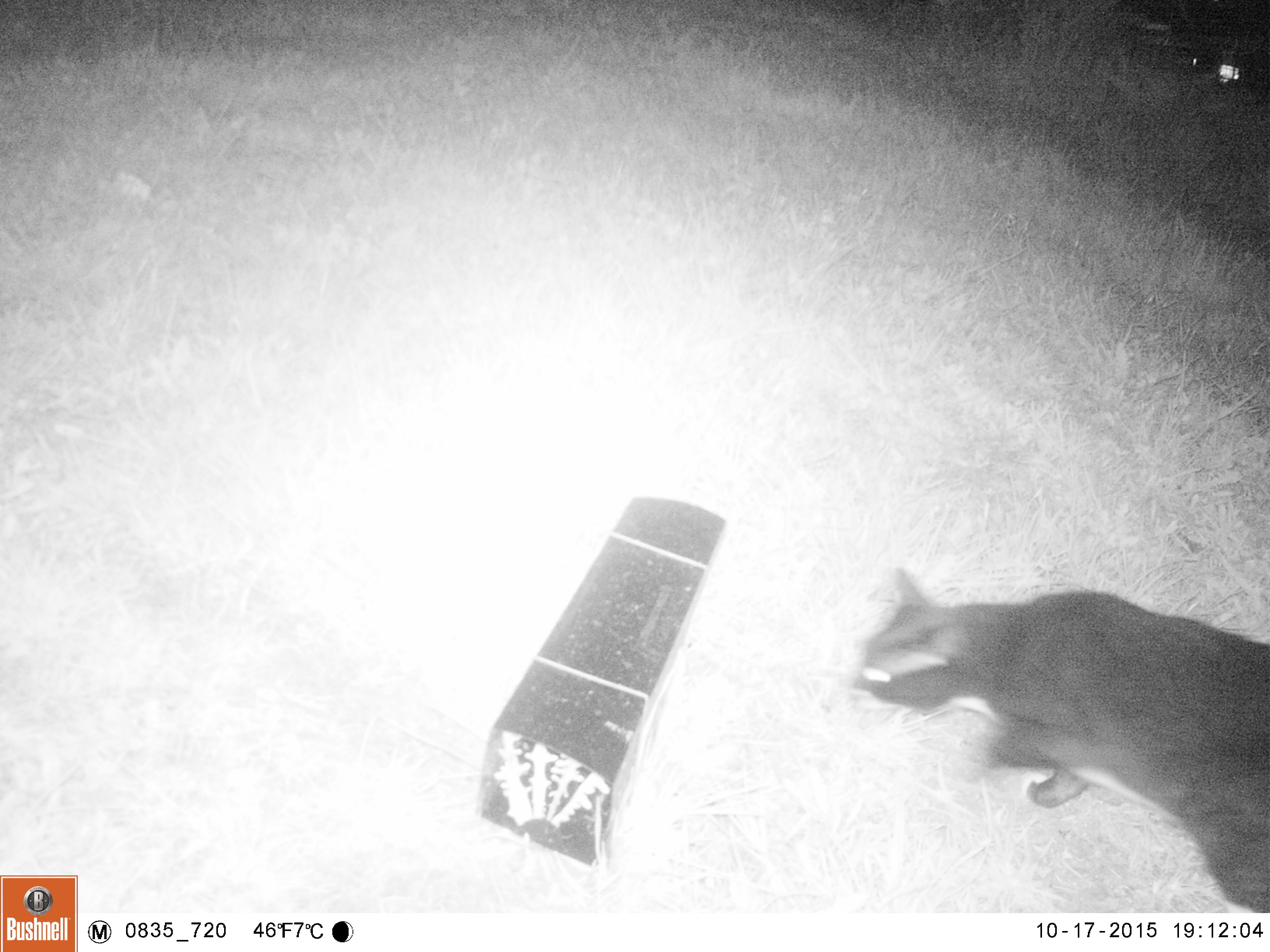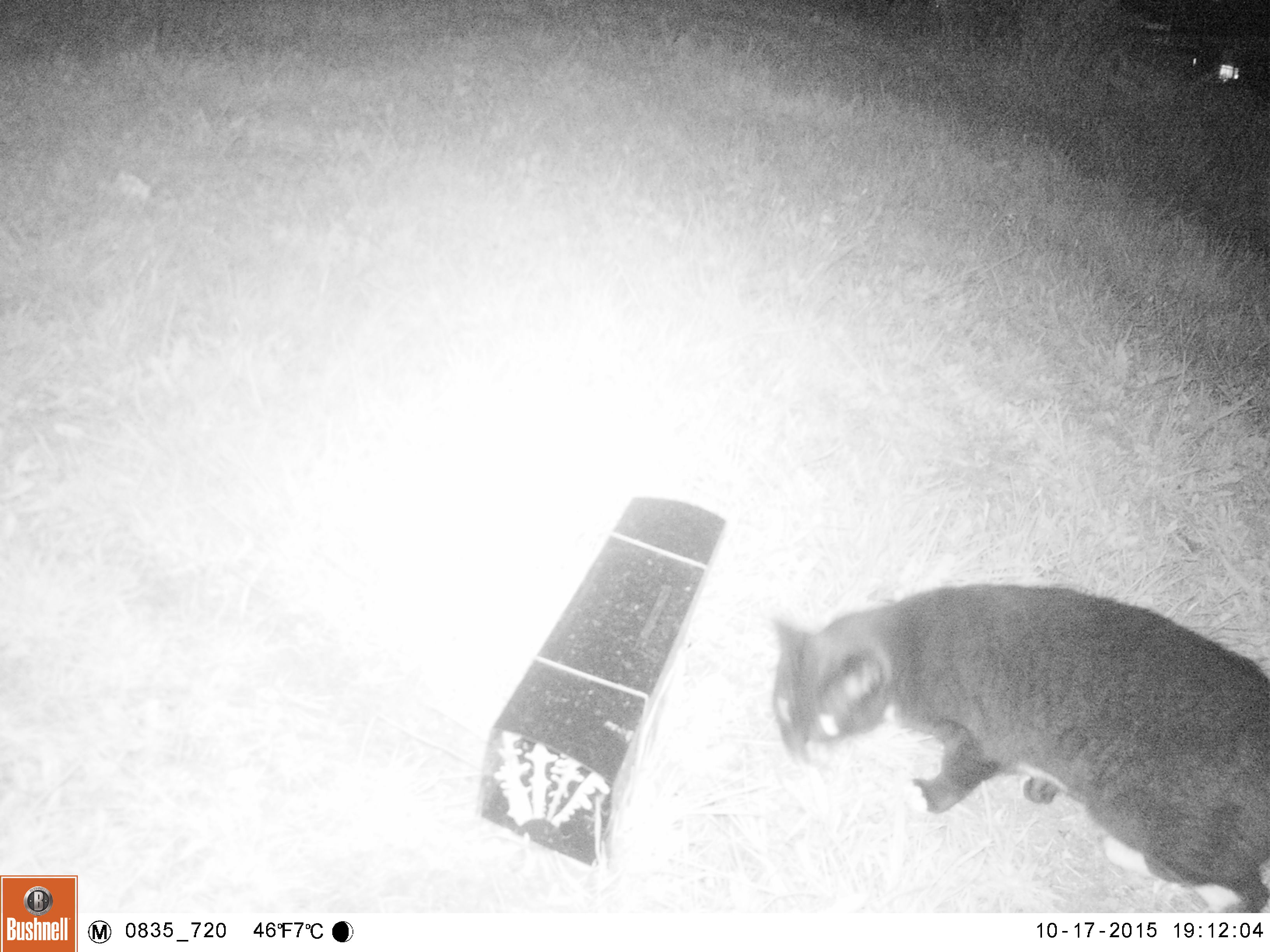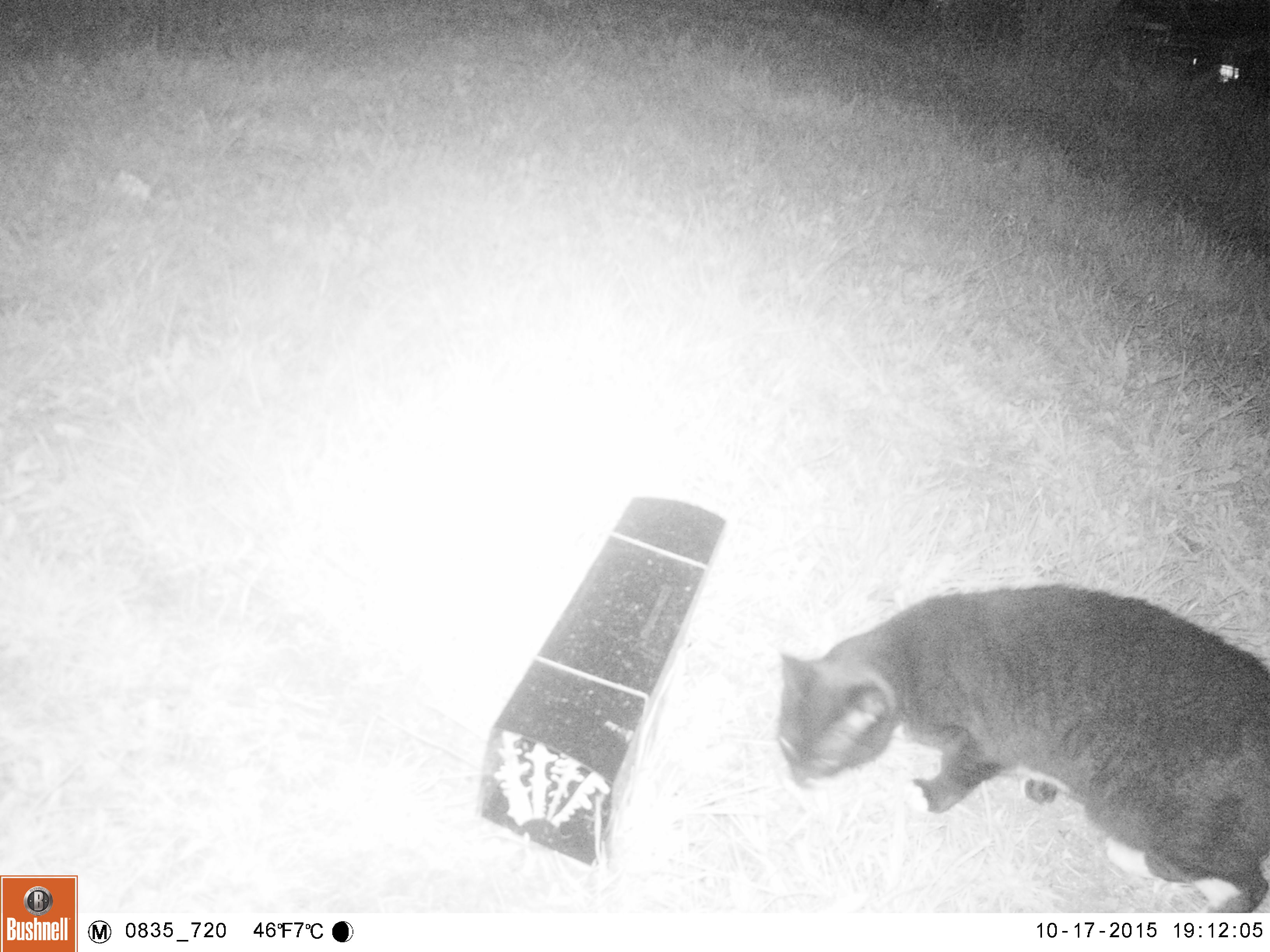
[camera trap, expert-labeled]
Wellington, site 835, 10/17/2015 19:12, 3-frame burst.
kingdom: Animalia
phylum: Chordata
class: Mammalia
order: Carnivora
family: Felidae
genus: Felis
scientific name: Felis catus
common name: cat